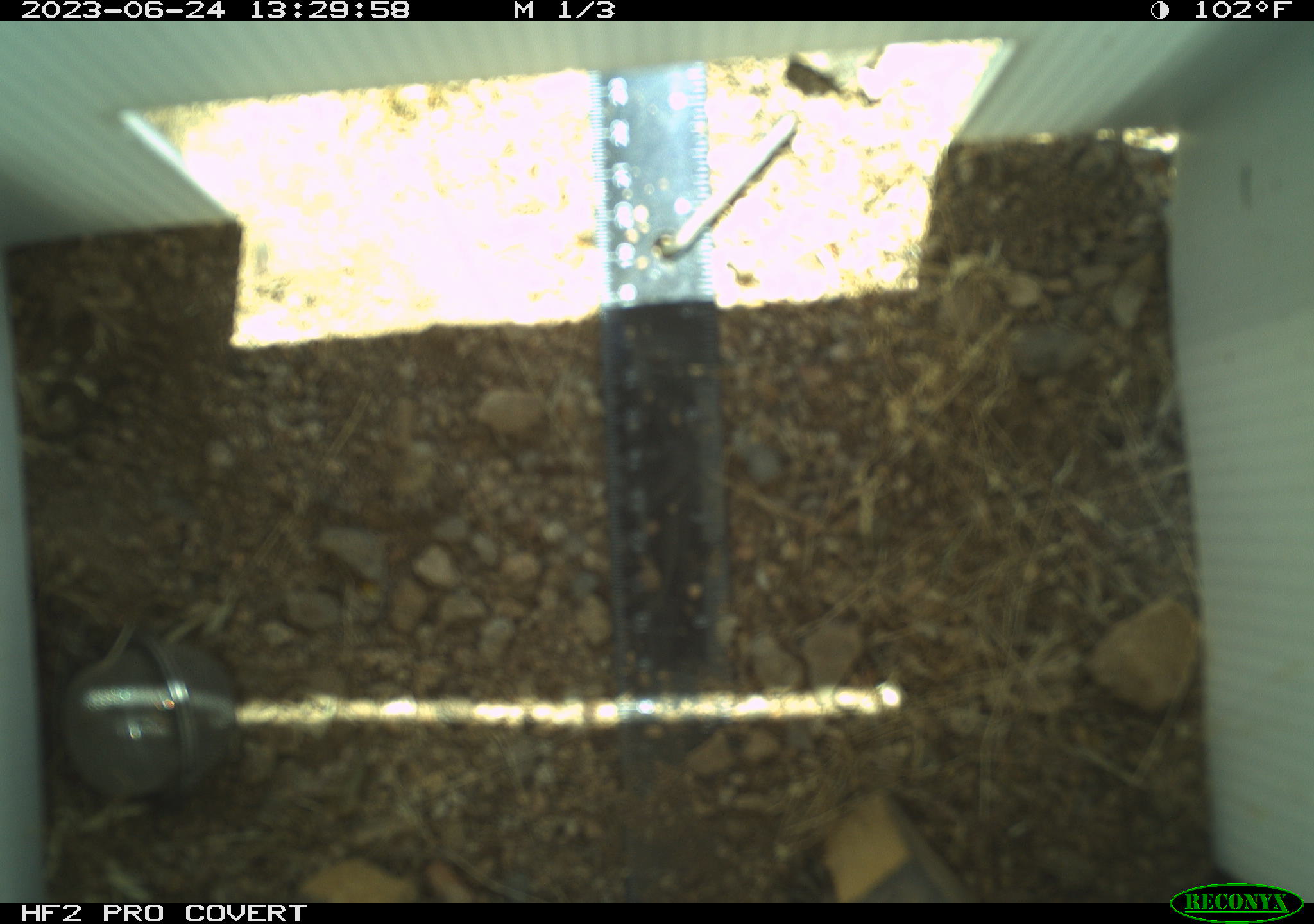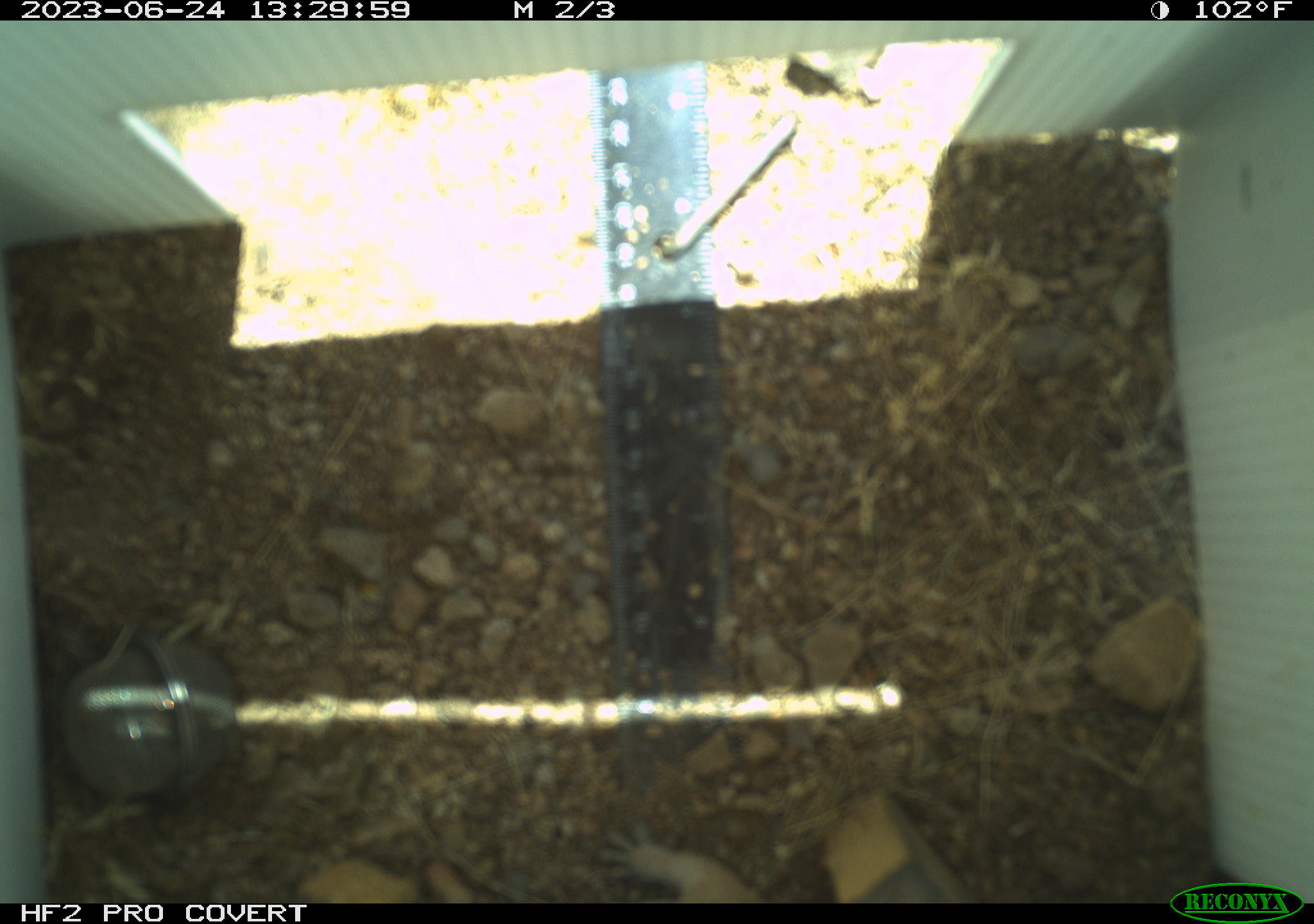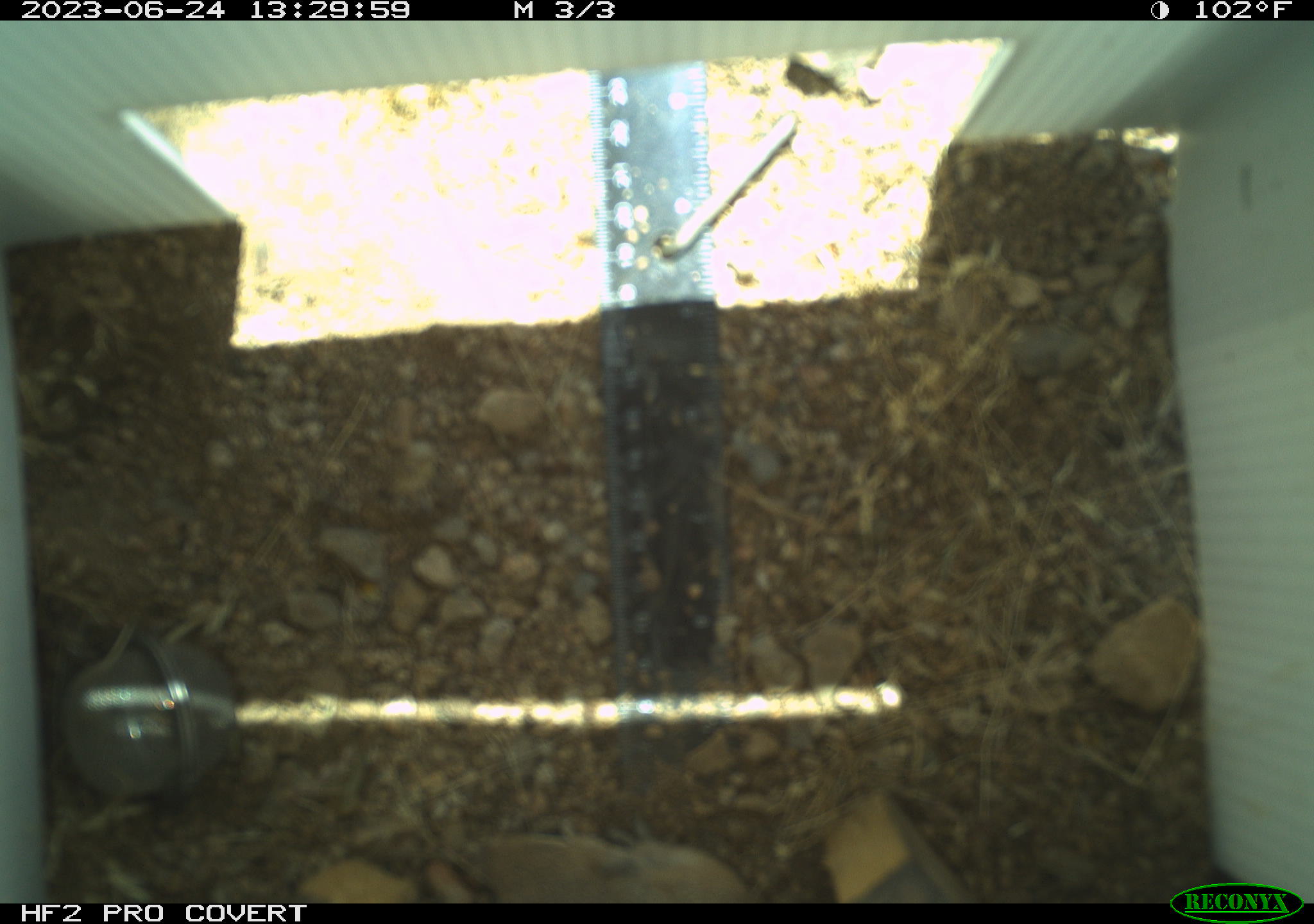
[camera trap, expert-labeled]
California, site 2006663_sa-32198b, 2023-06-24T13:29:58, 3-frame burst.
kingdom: Animalia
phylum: Chordata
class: Mammalia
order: Rodentia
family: Sciuridae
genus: Ammospermophilus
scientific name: Ammospermophilus leucurus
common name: white-tailed antelope squirrel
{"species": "white-tailed antelope squirrel (Ammospermophilus leucurus)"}